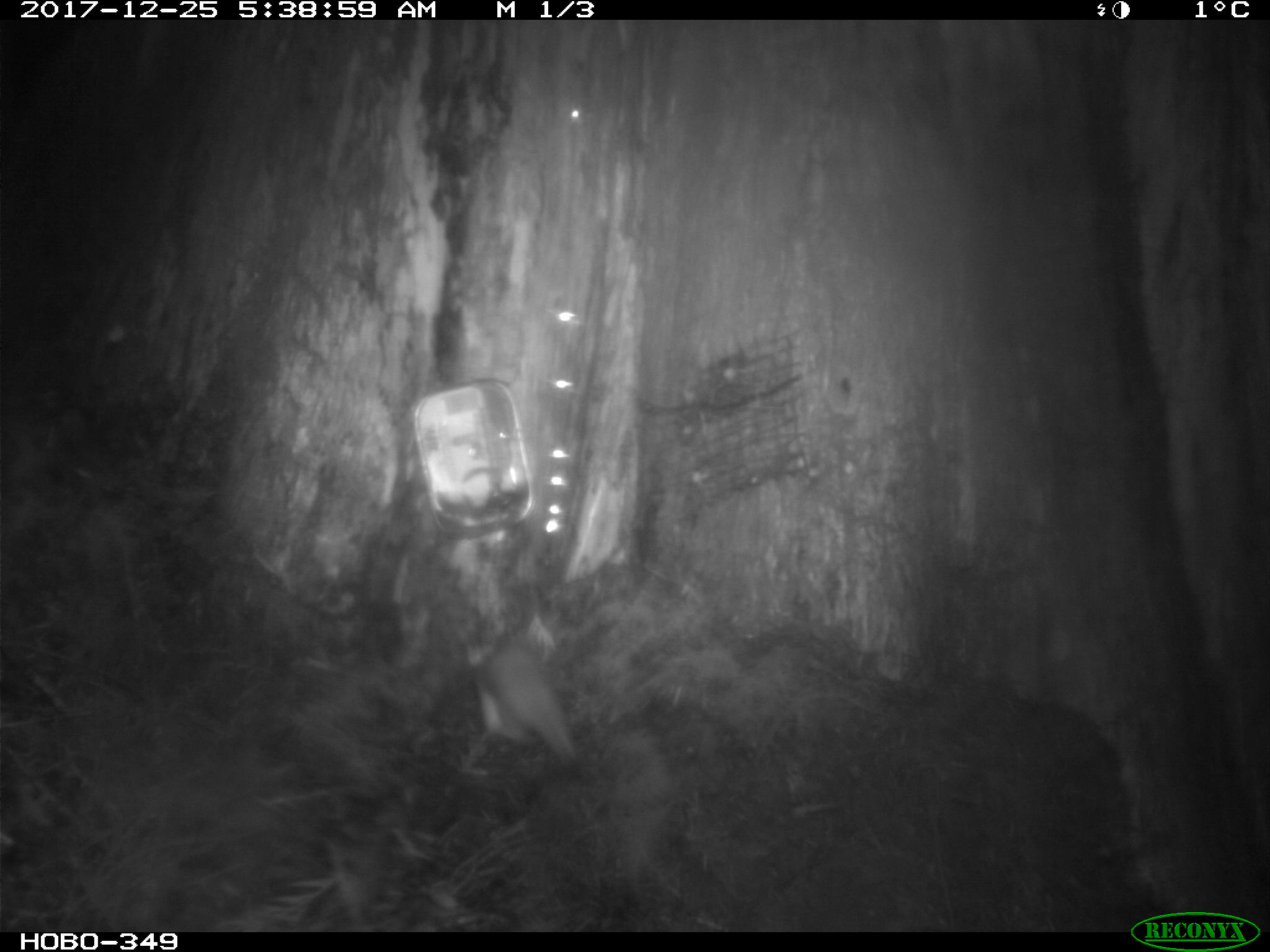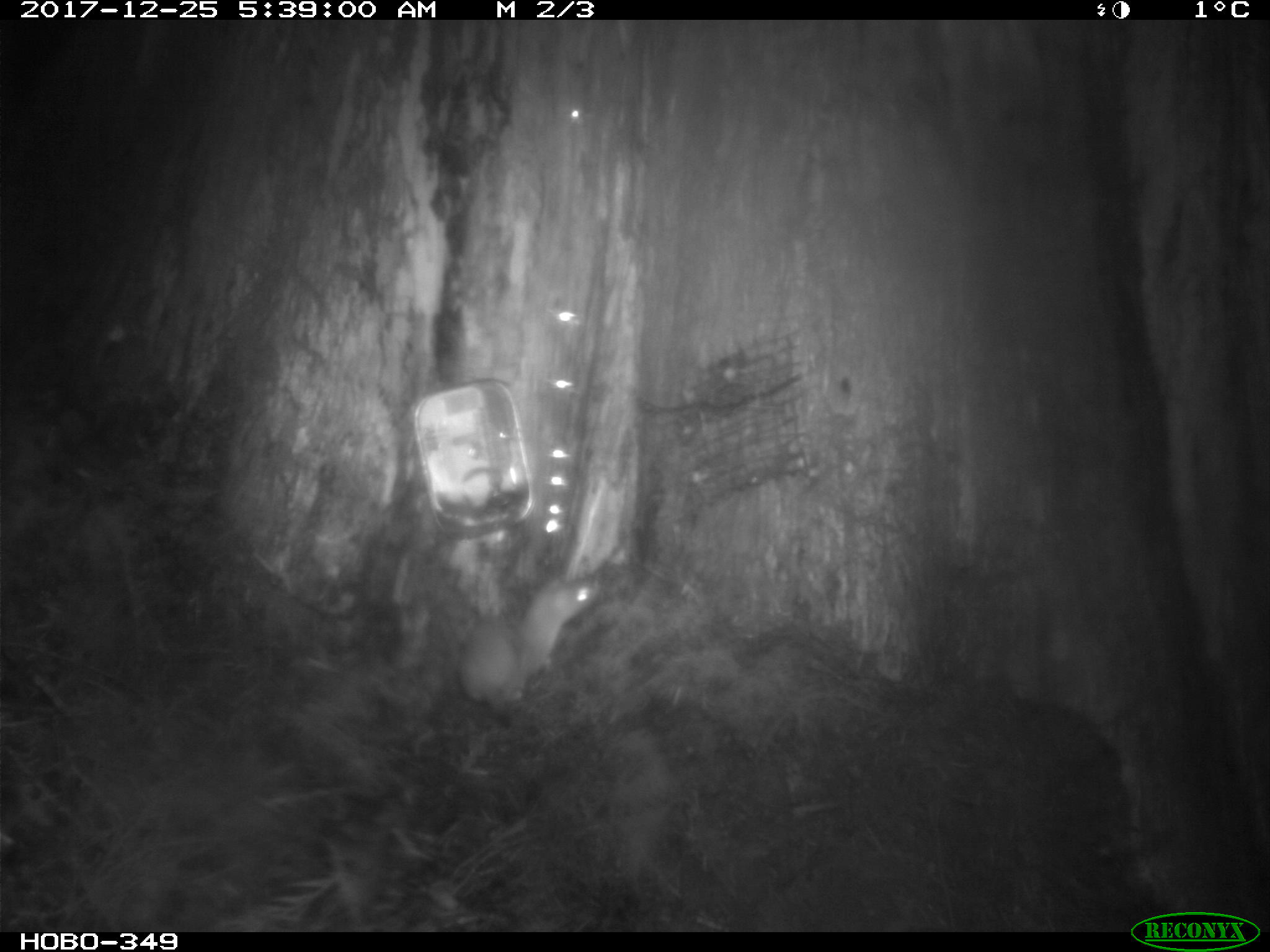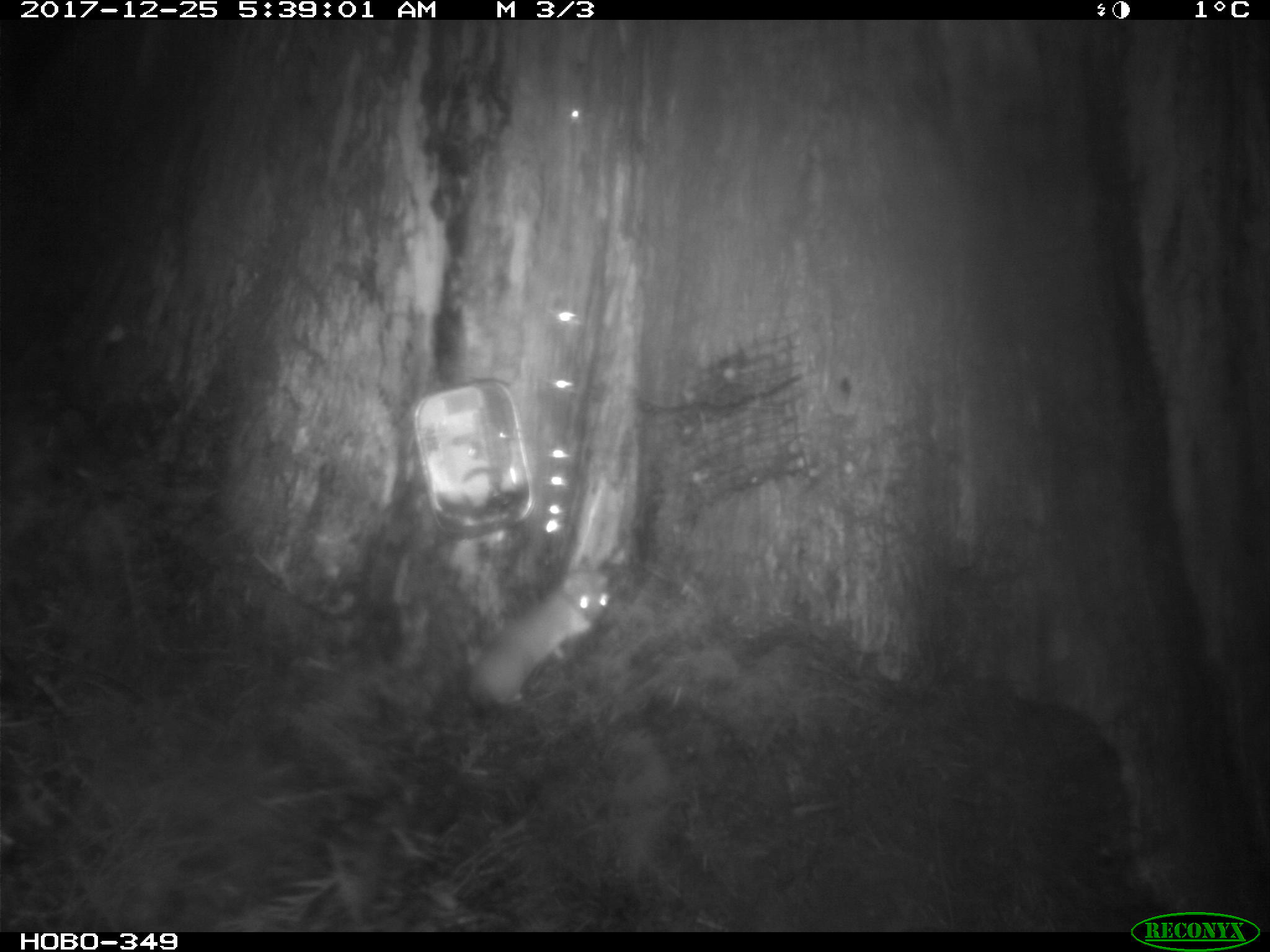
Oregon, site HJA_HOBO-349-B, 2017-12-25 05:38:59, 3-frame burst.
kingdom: Animalia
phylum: Chordata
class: Mammalia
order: Carnivora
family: Mustelidae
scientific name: Mustelidae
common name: weasel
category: weasel family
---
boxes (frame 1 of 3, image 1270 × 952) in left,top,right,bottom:
weasel family: 458,628,582,763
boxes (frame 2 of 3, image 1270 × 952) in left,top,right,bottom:
weasel family: 453,566,618,704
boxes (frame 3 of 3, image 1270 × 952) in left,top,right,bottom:
weasel family: 461,560,618,717